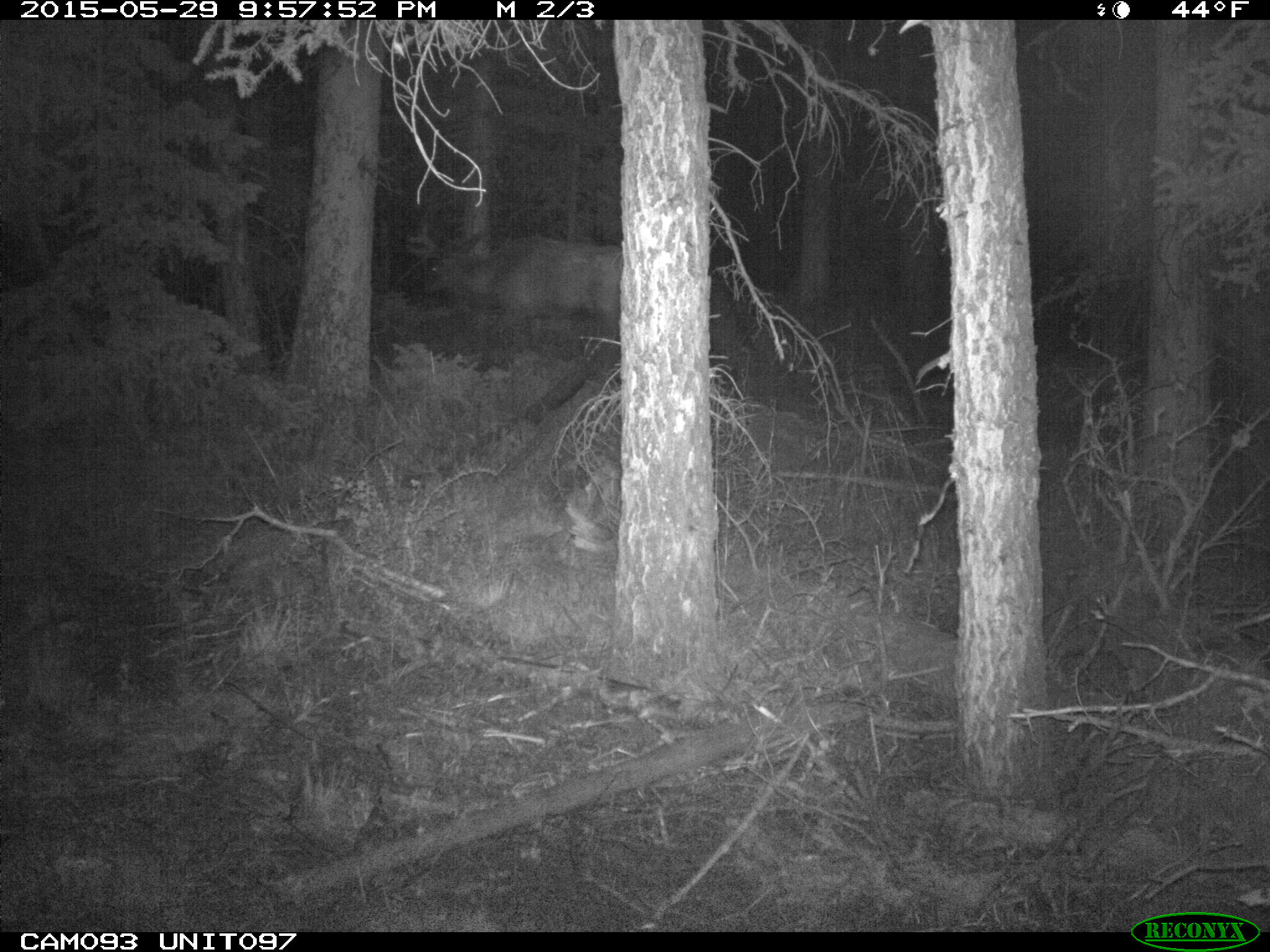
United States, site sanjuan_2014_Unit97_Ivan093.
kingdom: Animalia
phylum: Chordata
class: Mammalia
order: Artiodactyla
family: Cervidae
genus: Cervus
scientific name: Cervus elaphus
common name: red deer